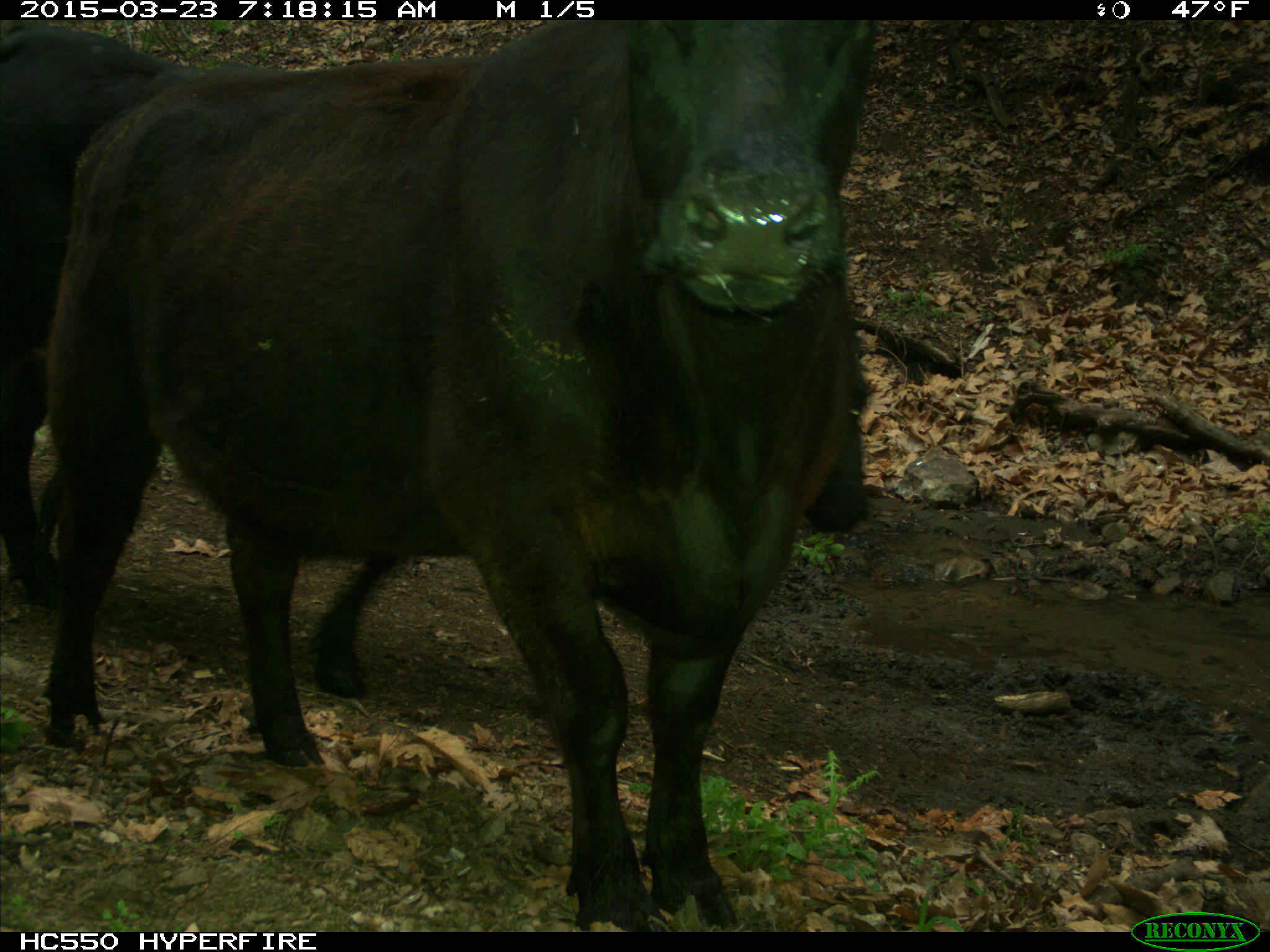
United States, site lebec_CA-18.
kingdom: Animalia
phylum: Chordata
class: Mammalia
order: Artiodactyla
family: Bovidae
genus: Bos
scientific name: Bos taurus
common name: domestic cow